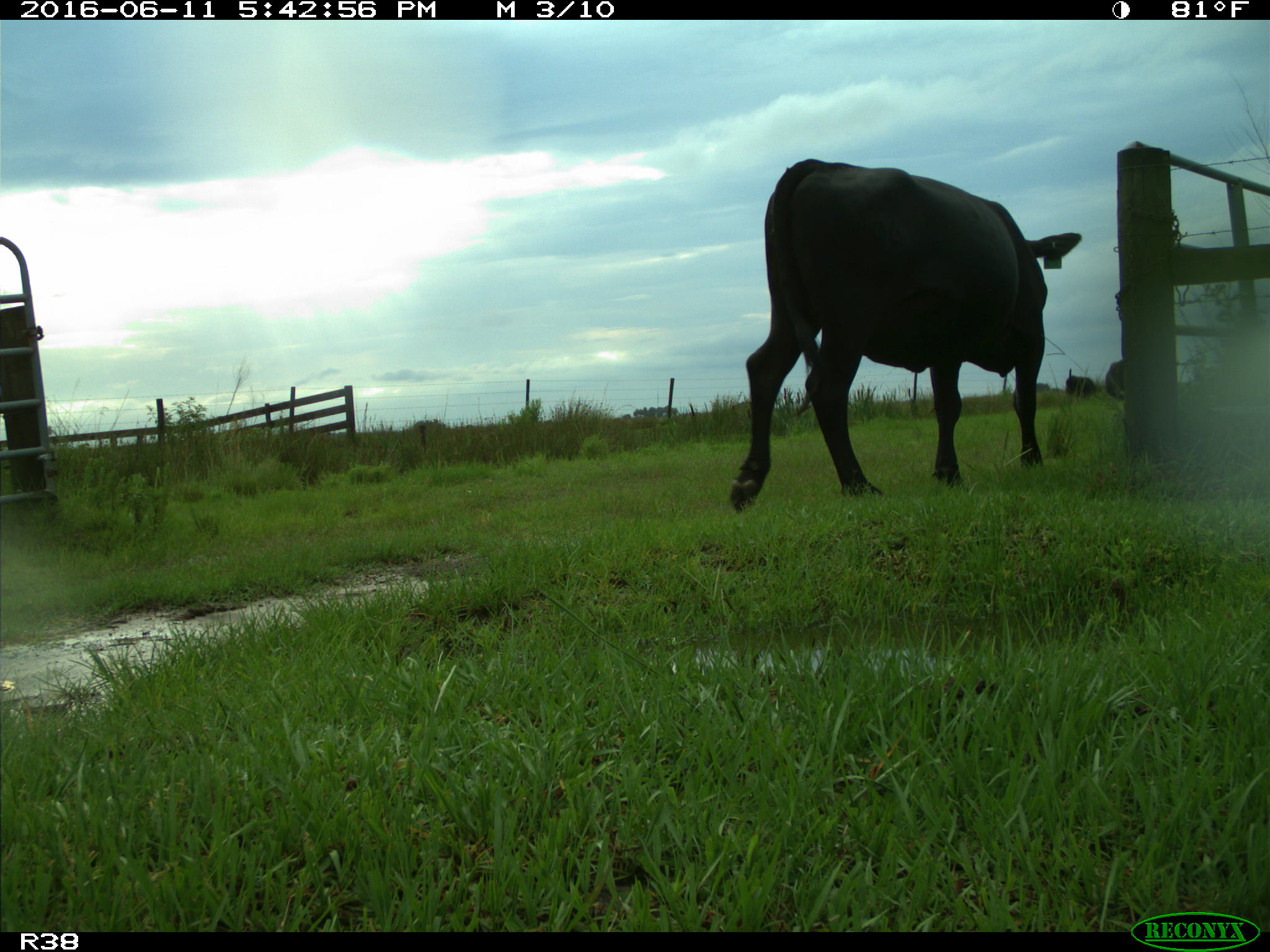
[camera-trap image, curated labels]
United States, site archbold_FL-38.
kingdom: Animalia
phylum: Chordata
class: Mammalia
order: Artiodactyla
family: Bovidae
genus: Bos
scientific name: Bos taurus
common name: domestic cow